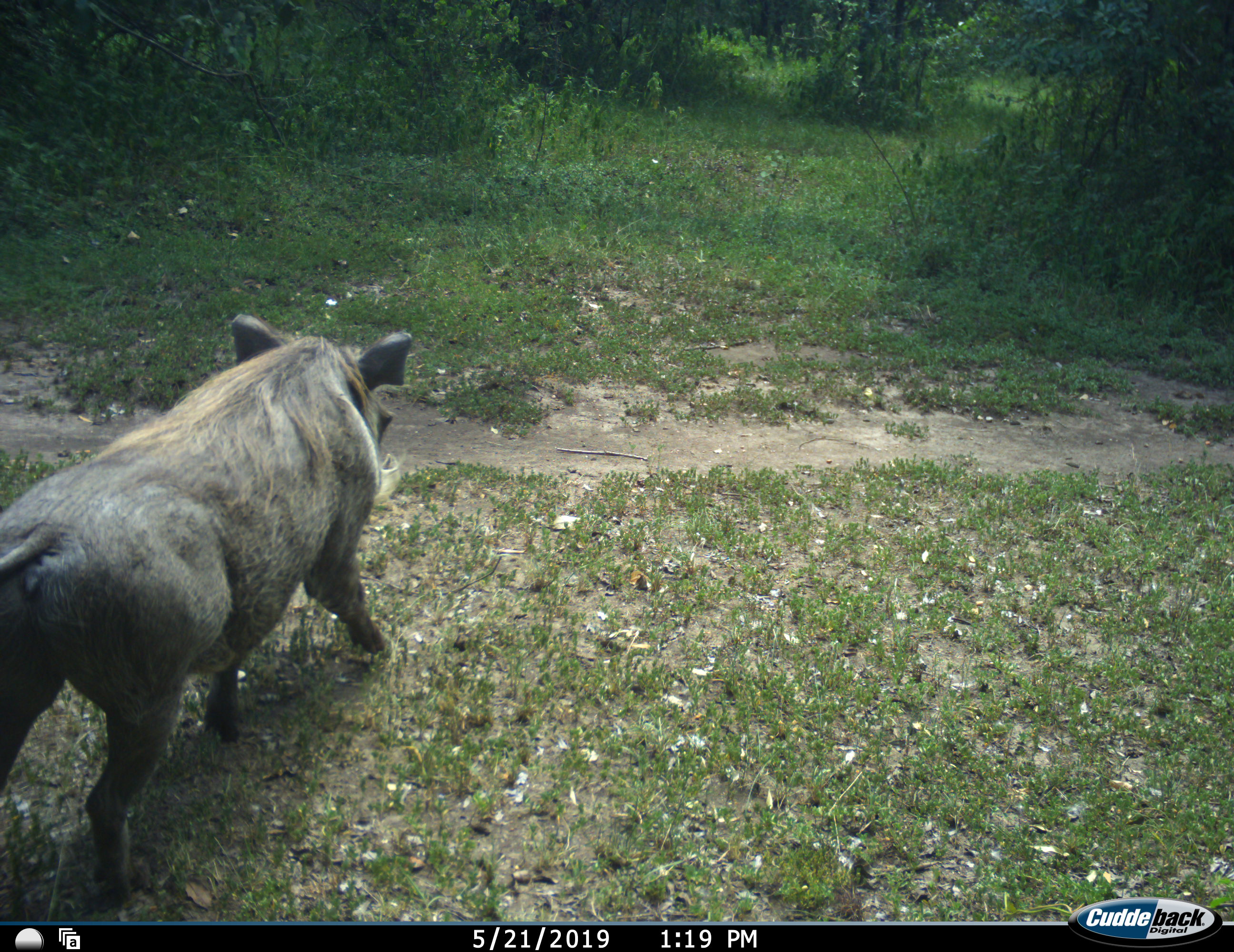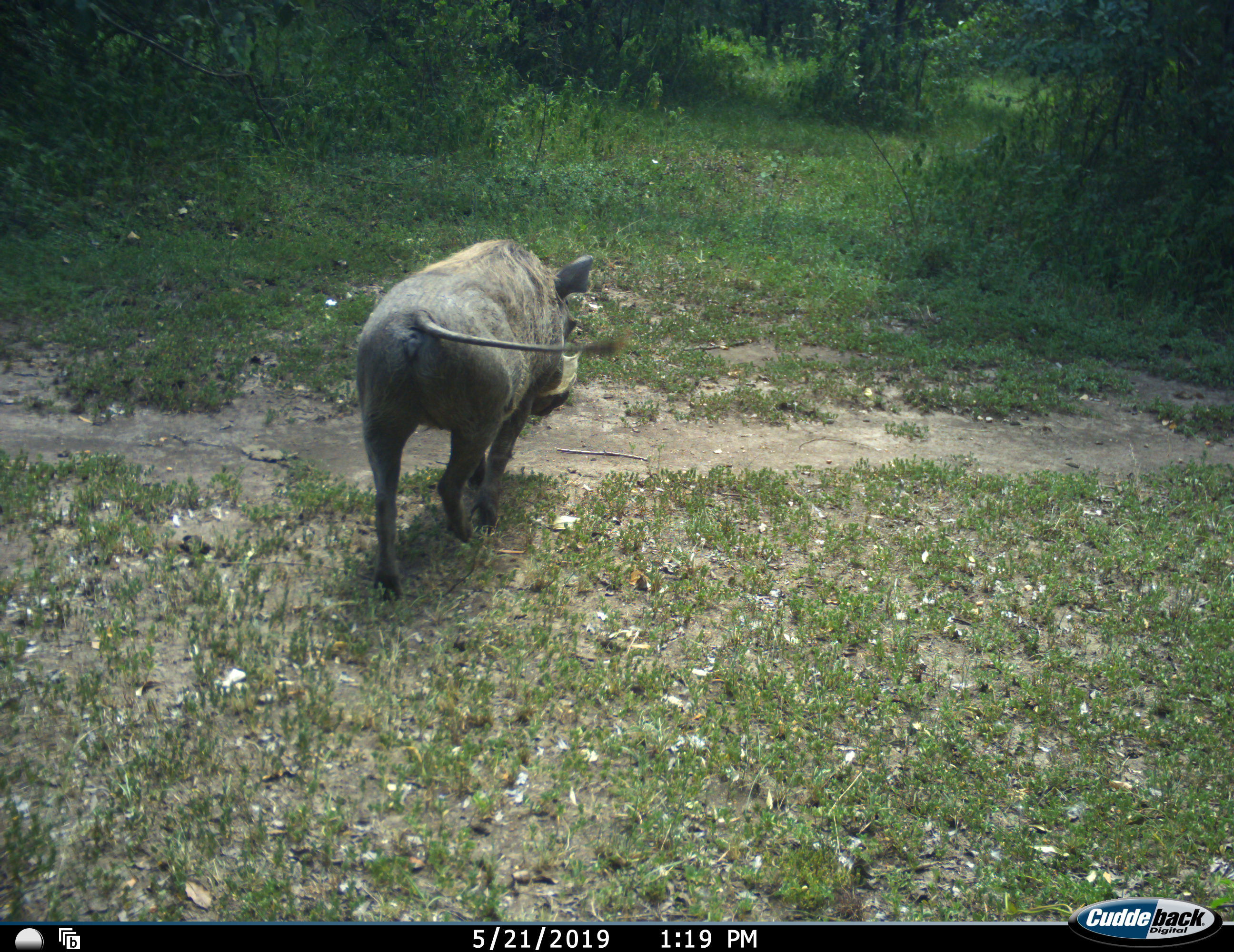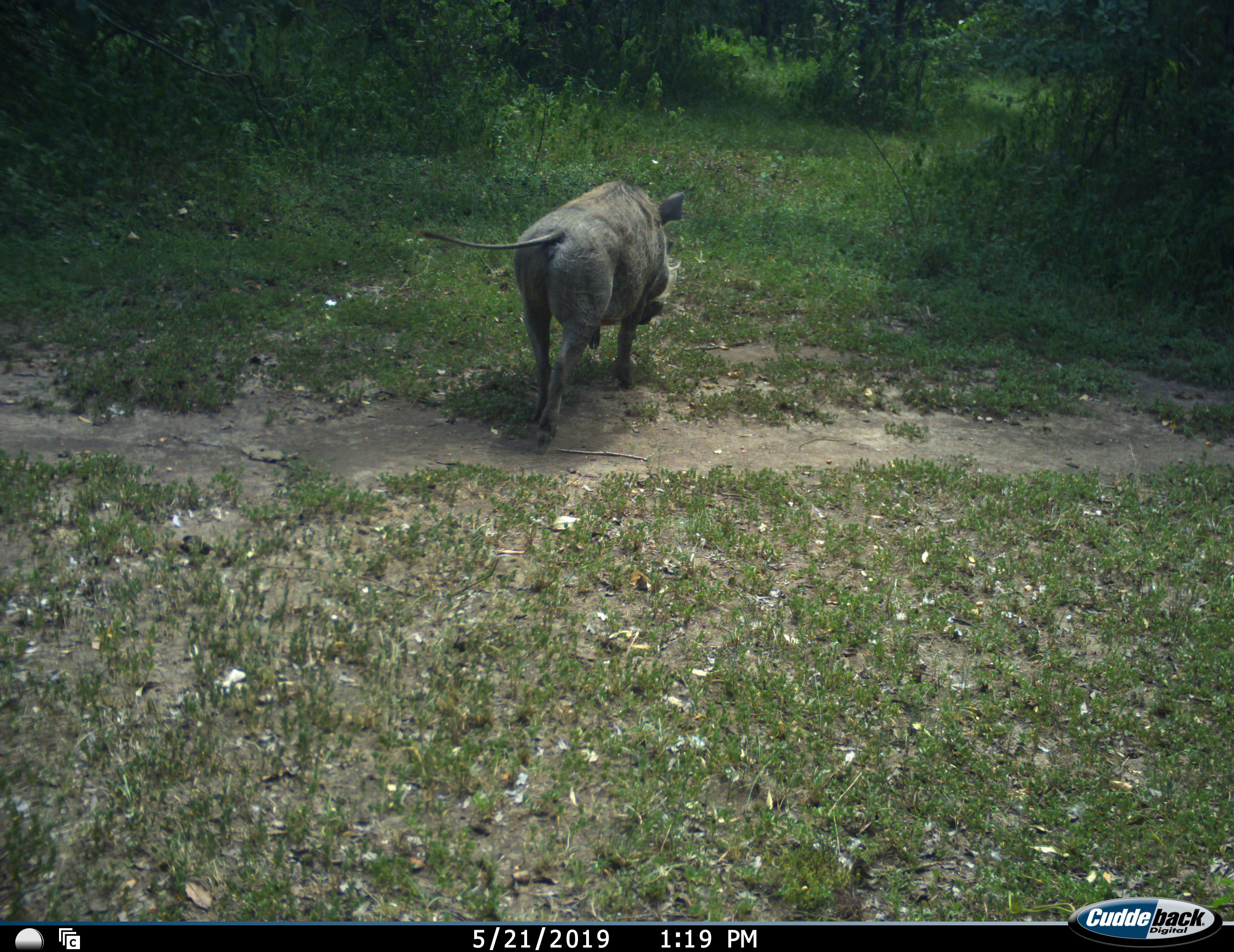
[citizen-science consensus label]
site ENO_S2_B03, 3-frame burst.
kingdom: Animalia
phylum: Chordata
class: Mammalia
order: Artiodactyla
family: Suidae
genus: Phacochoerus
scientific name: Phacochoerus africanus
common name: warthog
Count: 1.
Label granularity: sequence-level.